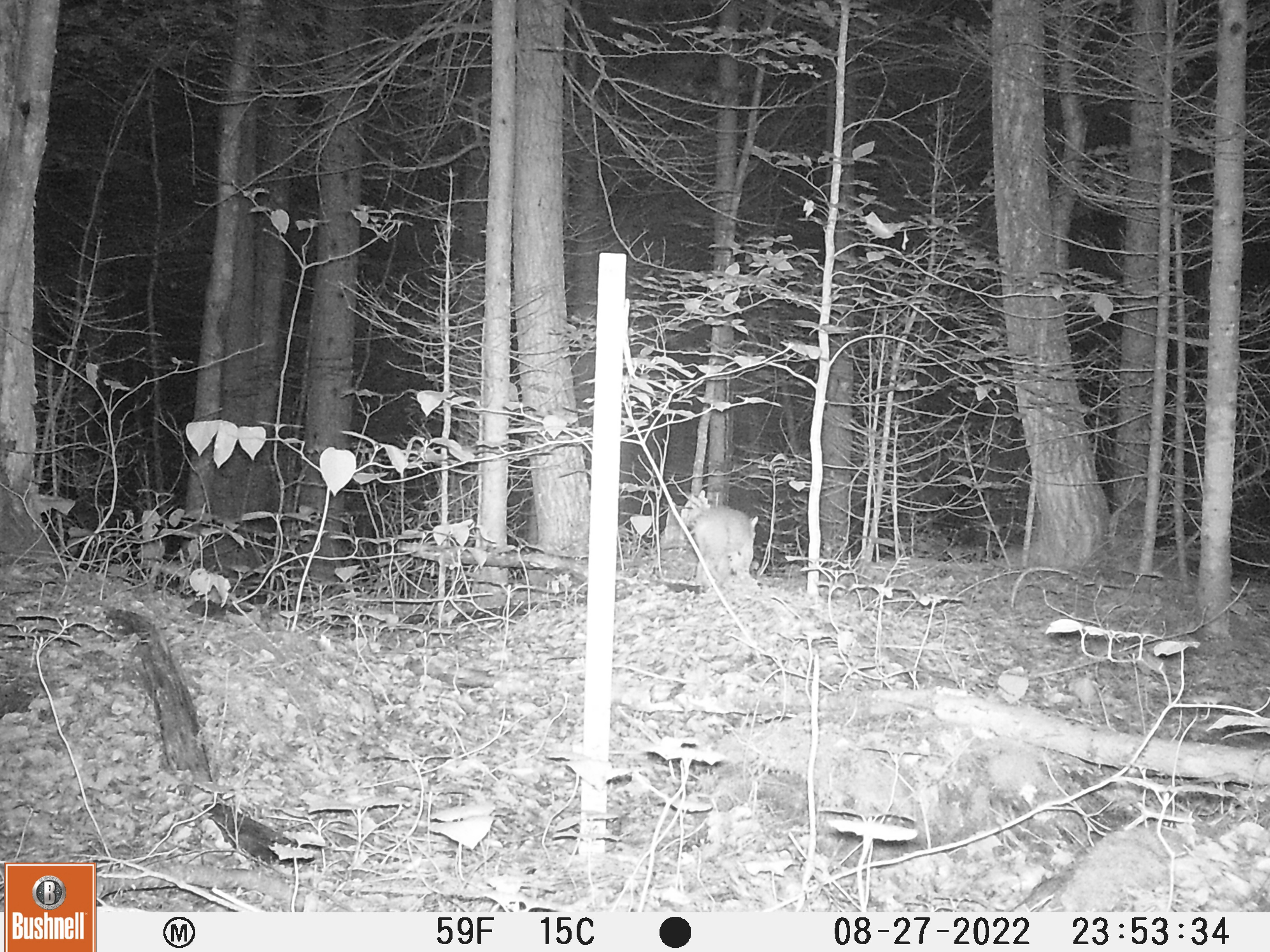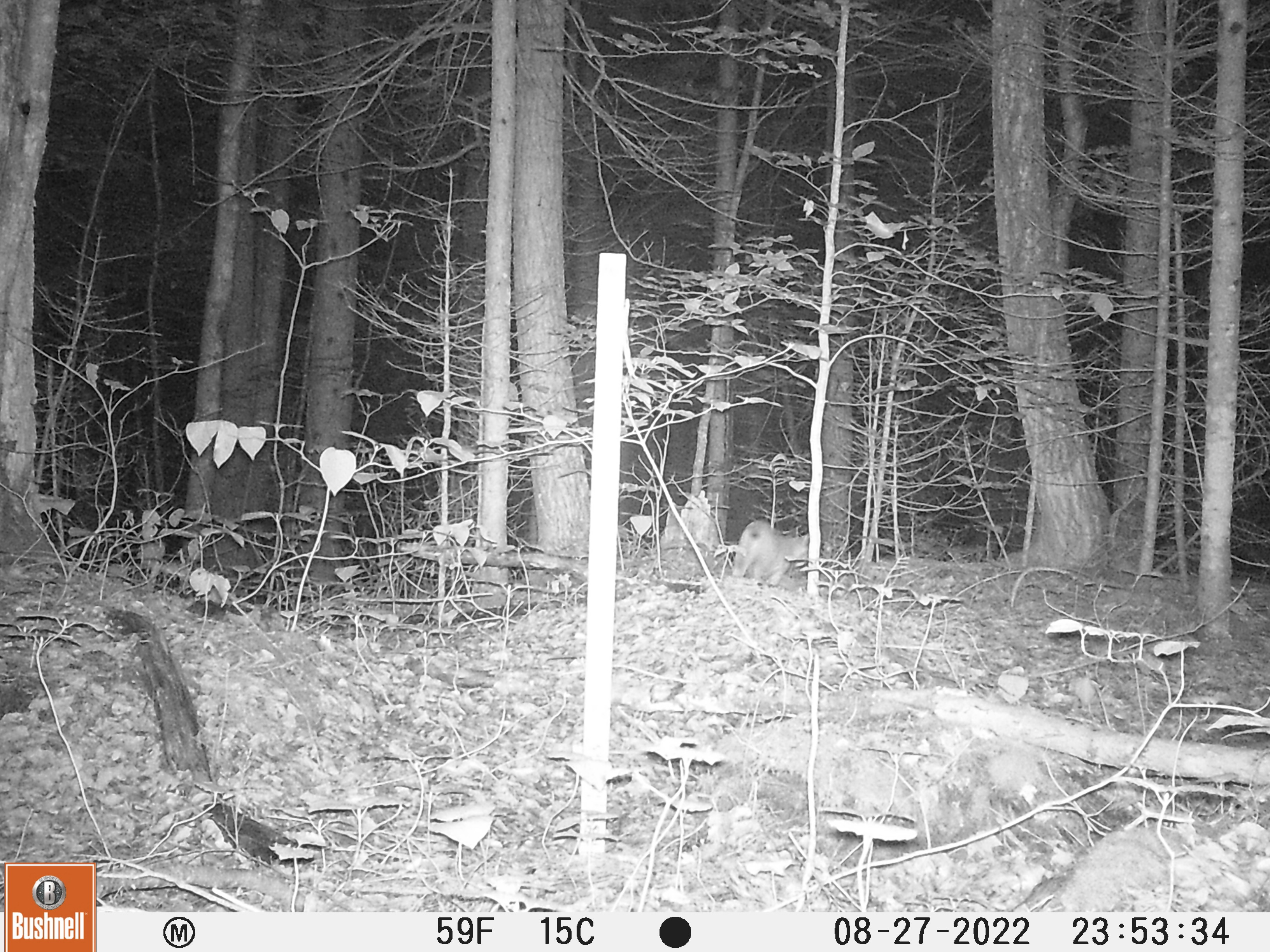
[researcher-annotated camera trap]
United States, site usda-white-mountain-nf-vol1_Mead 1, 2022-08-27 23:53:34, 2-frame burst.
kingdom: Animalia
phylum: Chordata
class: Mammalia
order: Carnivora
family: Felidae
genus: Lynx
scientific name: Lynx rufus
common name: bobcat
Bobcat (Lynx rufus).